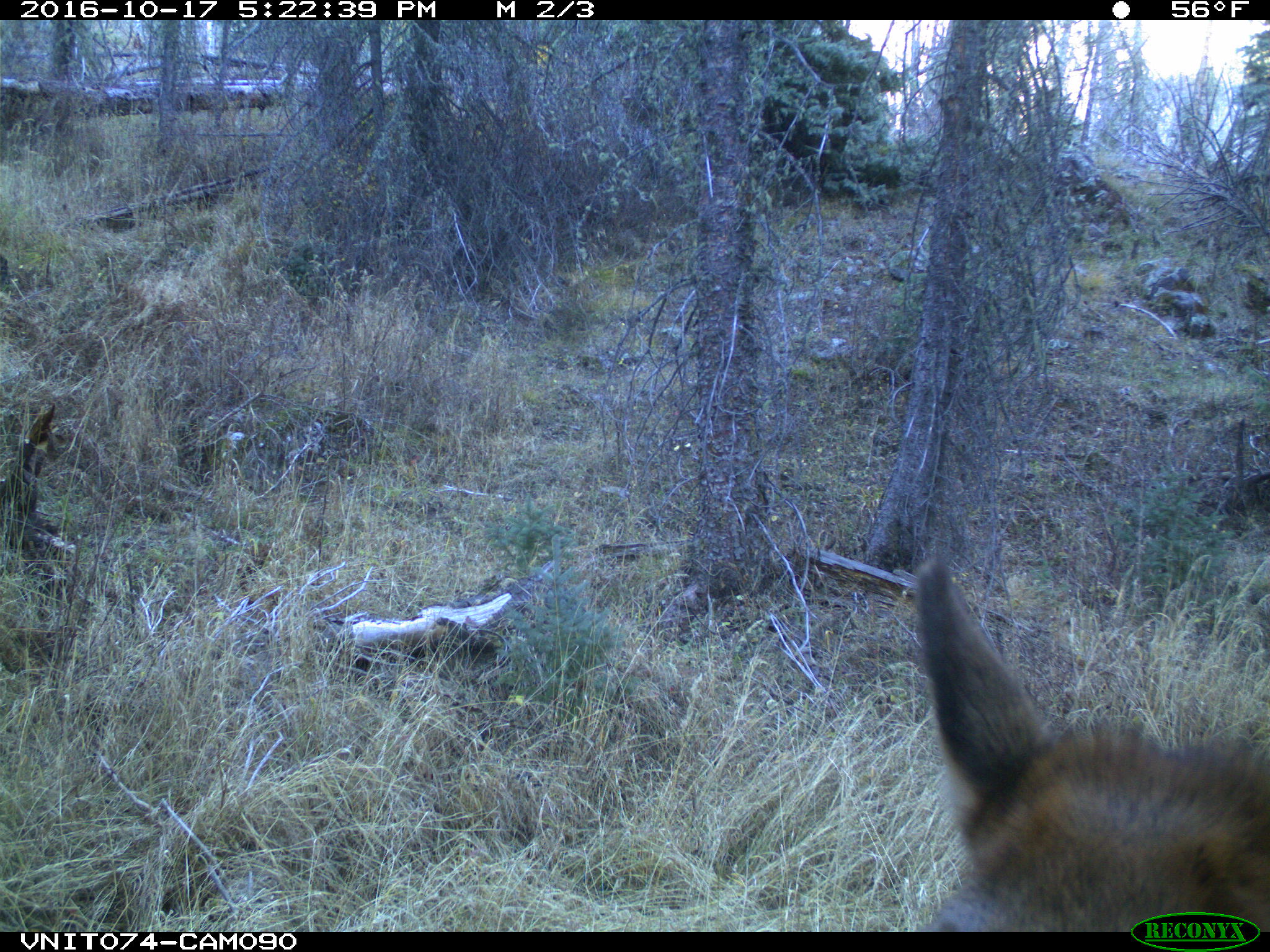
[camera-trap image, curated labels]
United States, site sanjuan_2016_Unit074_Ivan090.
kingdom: Animalia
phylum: Chordata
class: Mammalia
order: Artiodactyla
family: Cervidae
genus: Cervus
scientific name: Cervus elaphus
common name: red deer